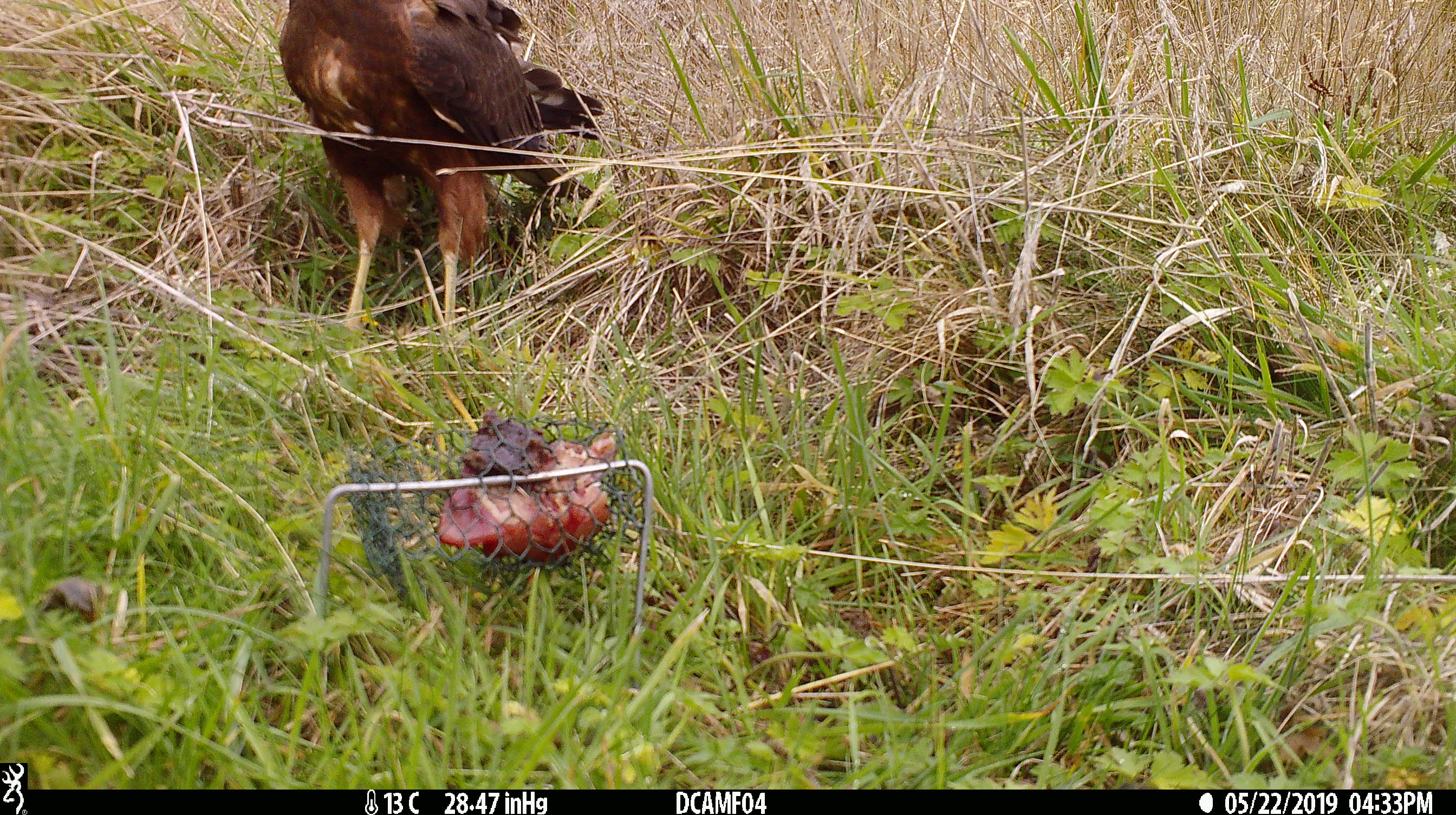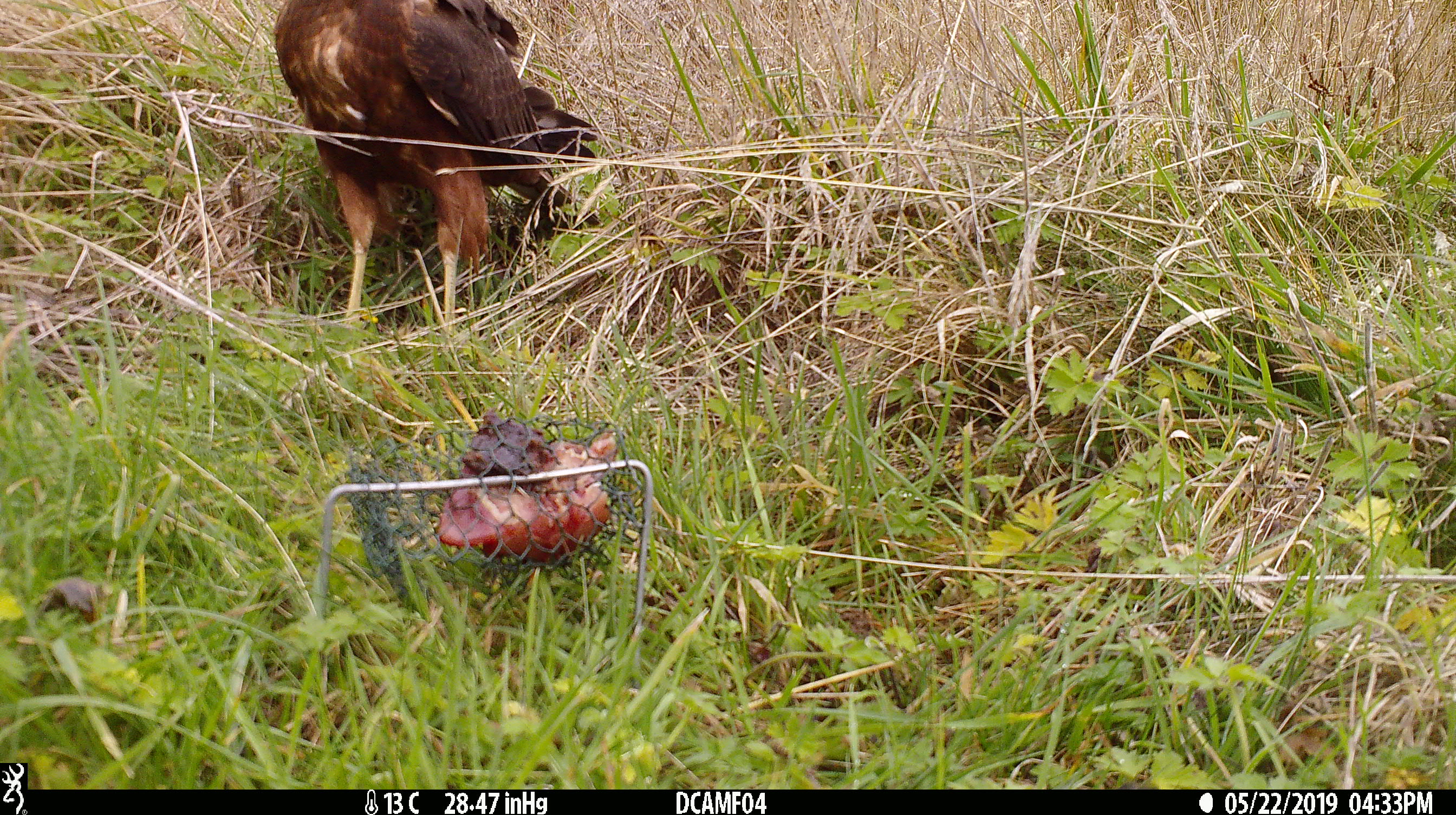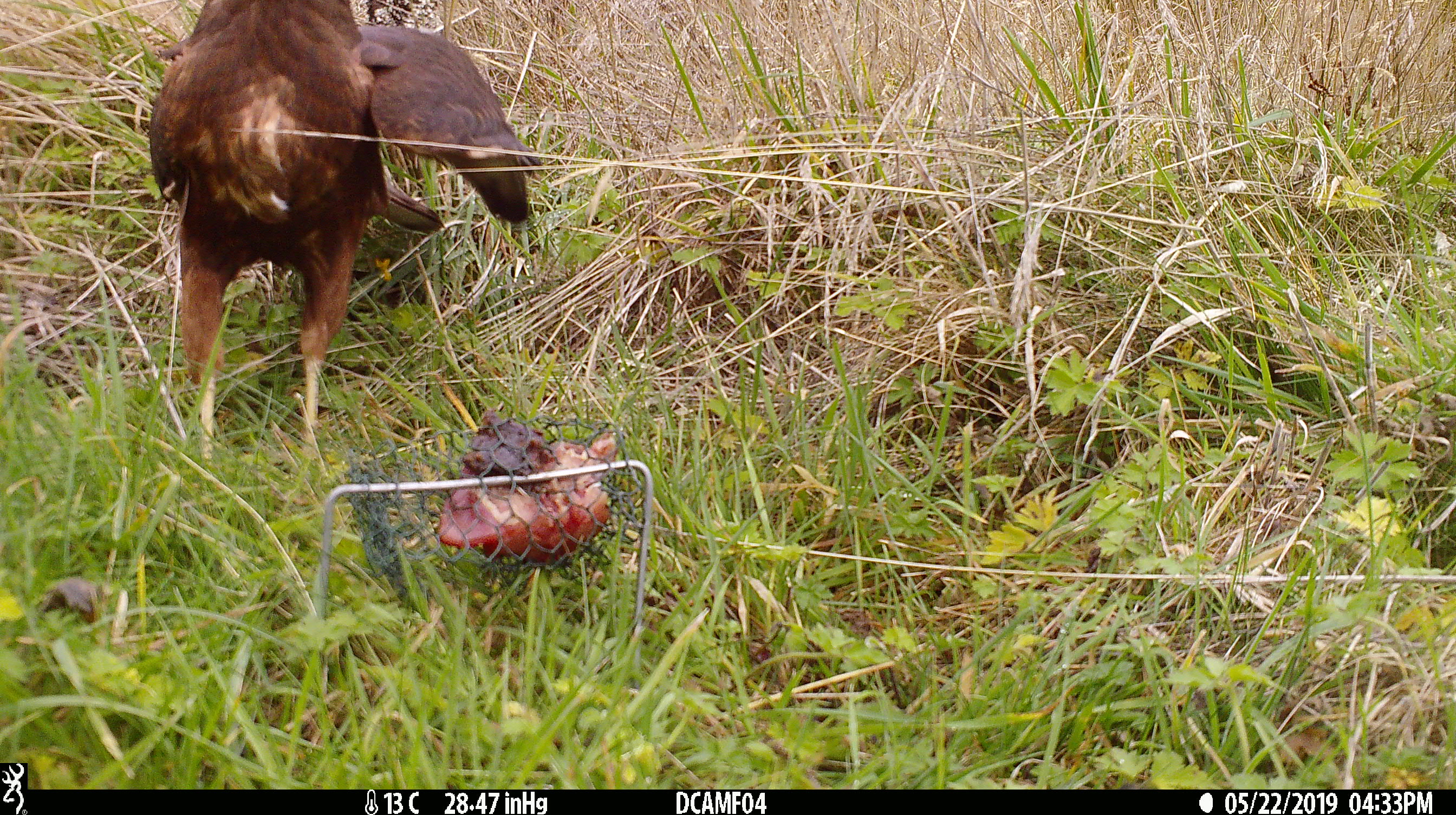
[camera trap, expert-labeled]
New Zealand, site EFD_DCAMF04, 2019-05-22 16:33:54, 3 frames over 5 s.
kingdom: Animalia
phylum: Chordata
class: Aves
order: Accipitriformes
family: Accipitridae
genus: Circus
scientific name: Circus approximans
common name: swamp harrier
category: harrier